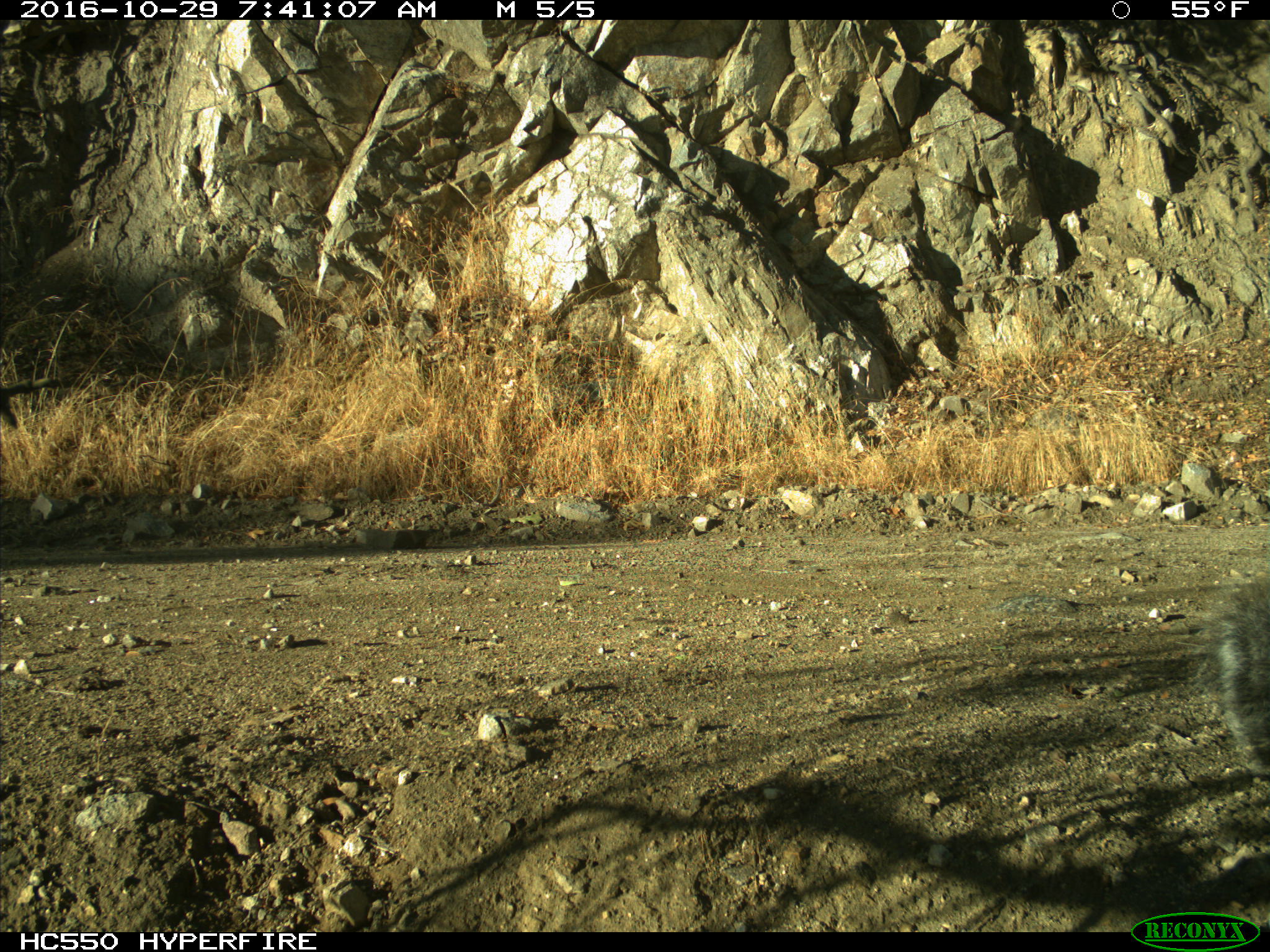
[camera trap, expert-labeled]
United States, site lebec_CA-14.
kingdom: Animalia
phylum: Chordata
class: Mammalia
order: Rodentia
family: Sciuridae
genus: Sciurus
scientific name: Sciurus carolinensis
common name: eastern gray squirrel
Sciurus carolinensis (eastern gray squirrel).